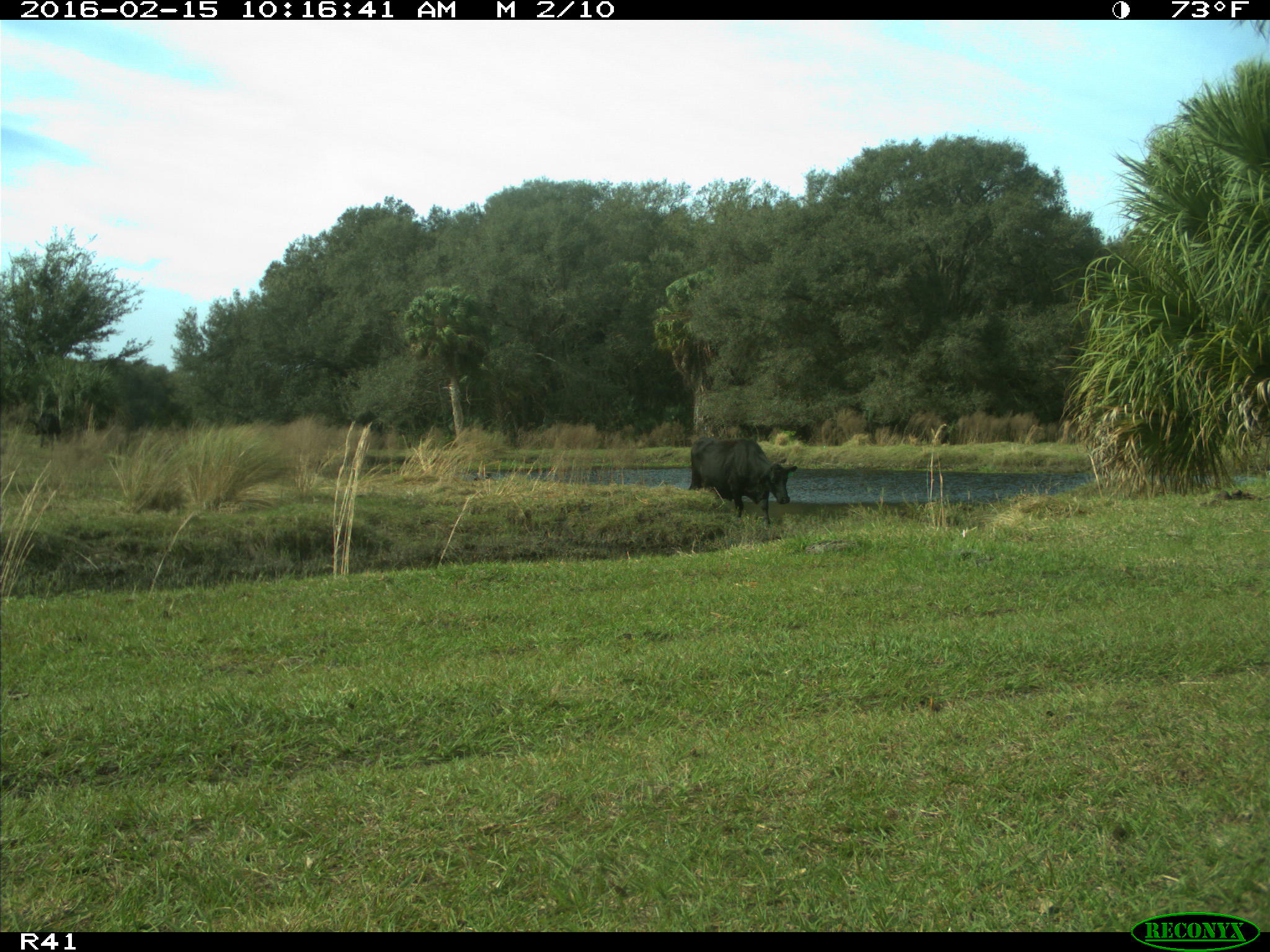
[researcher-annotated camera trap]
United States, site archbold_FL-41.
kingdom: Animalia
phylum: Chordata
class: Mammalia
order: Artiodactyla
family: Bovidae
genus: Bos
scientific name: Bos taurus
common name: domestic cow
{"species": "Bos taurus (domestic cow)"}